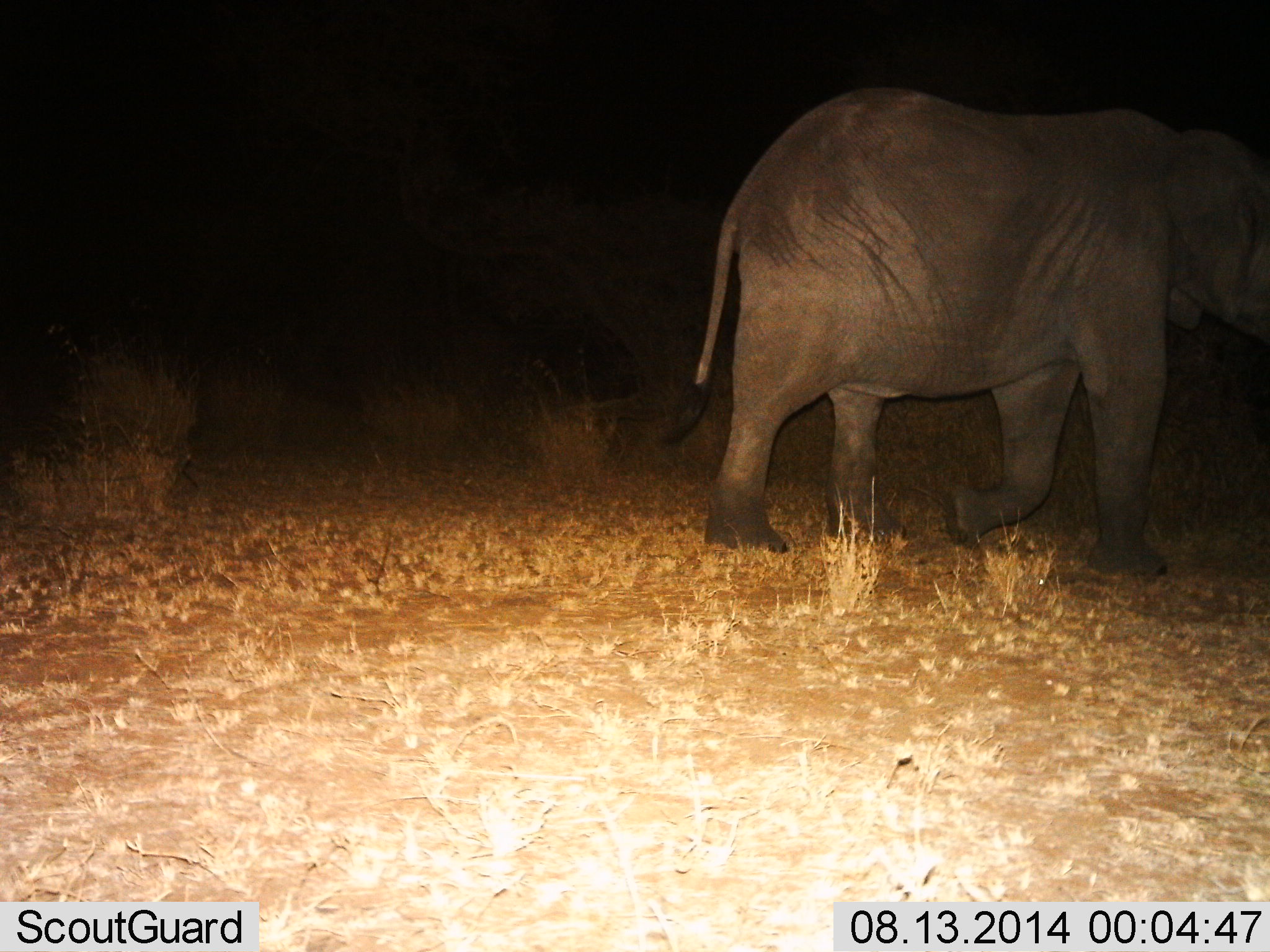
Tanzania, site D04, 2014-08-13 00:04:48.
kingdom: Animalia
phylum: Chordata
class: Mammalia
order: Proboscidea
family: Elephantidae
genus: Loxodonta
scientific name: Loxodonta africana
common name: african bush elephant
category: elephant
Elephant (african bush elephant) (Loxodonta africana), count 1. Behavior (volunteer vote fractions): standing 0%, resting 0%, moving 100%, interacting 0%. Young present (vote fraction): 0%. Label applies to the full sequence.